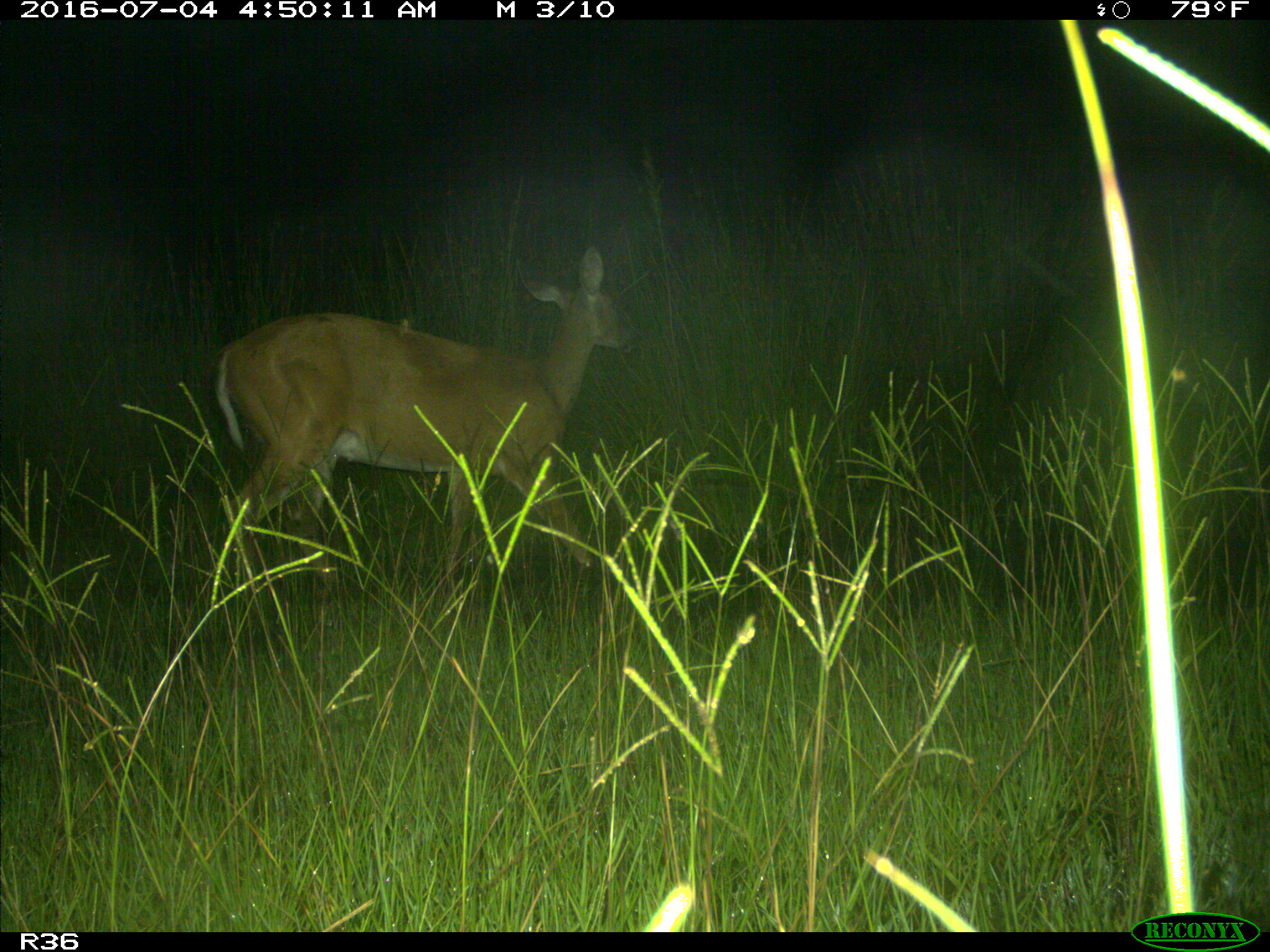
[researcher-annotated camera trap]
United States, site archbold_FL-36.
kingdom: Animalia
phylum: Chordata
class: Mammalia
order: Artiodactyla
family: Cervidae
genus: Odocoileus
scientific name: Odocoileus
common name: deer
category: unidentified deer